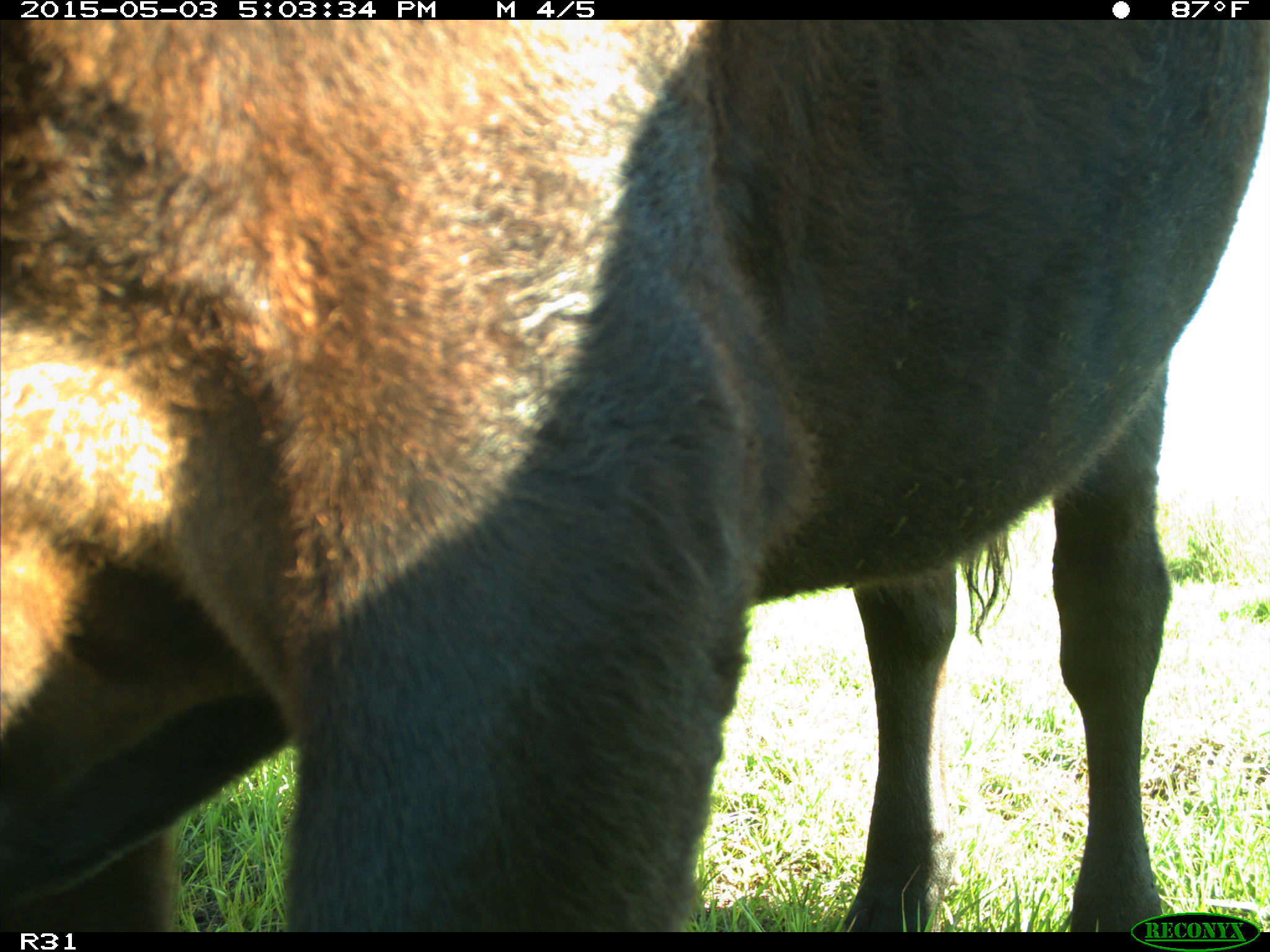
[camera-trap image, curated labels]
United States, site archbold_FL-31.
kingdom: Animalia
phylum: Chordata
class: Mammalia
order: Artiodactyla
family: Bovidae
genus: Bos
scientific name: Bos taurus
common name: domestic cow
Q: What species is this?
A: Bos taurus (domestic cow).